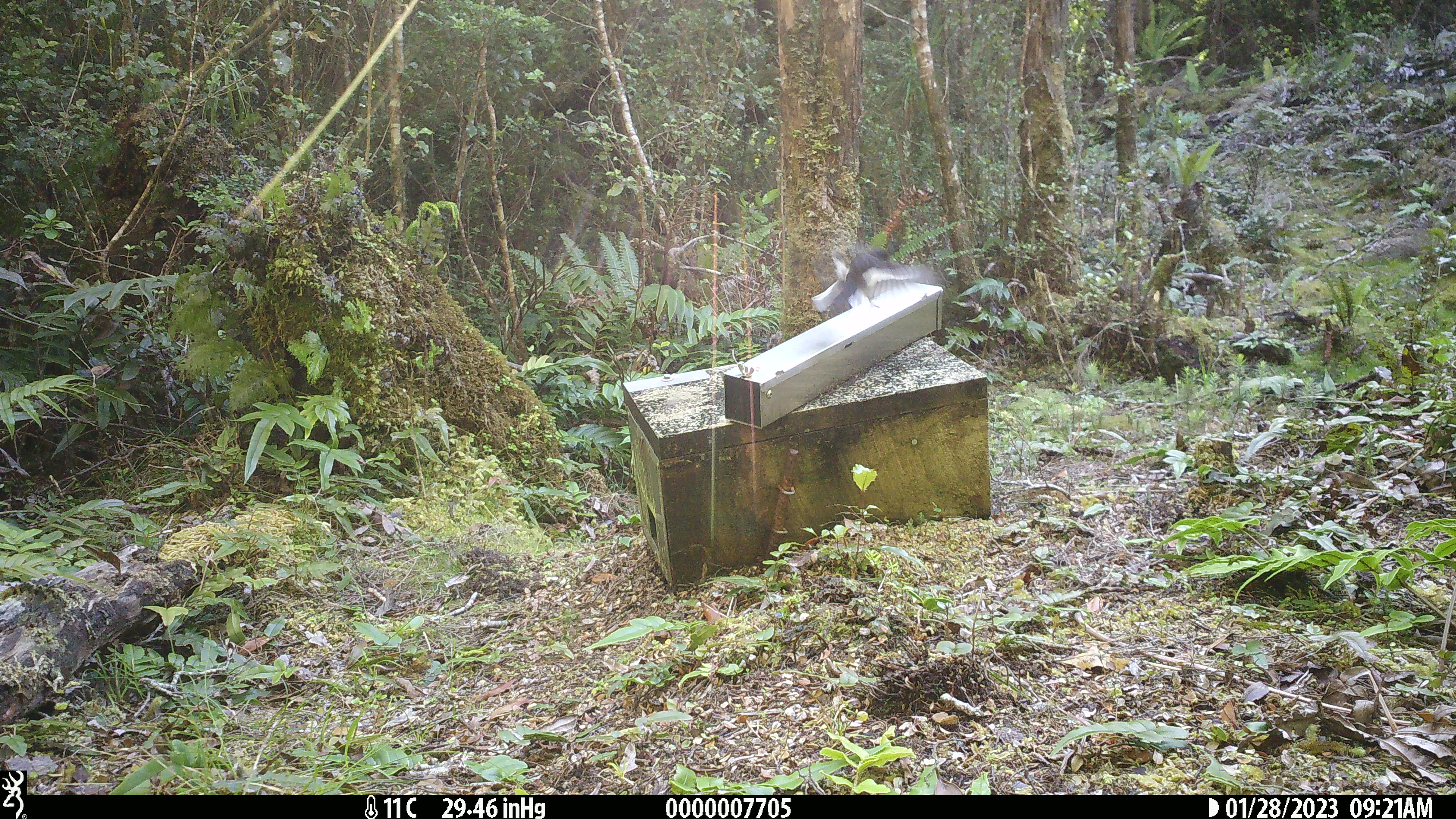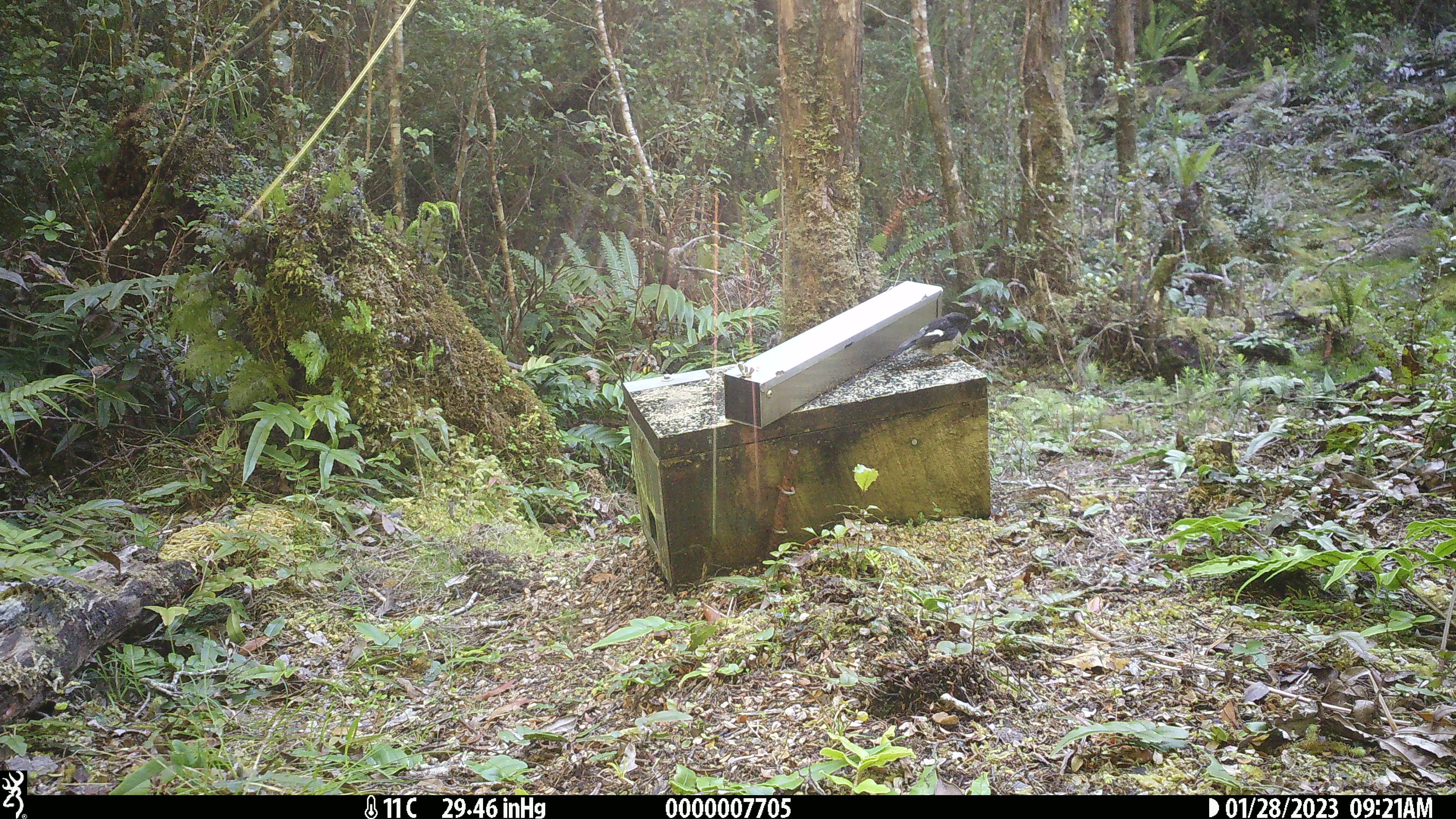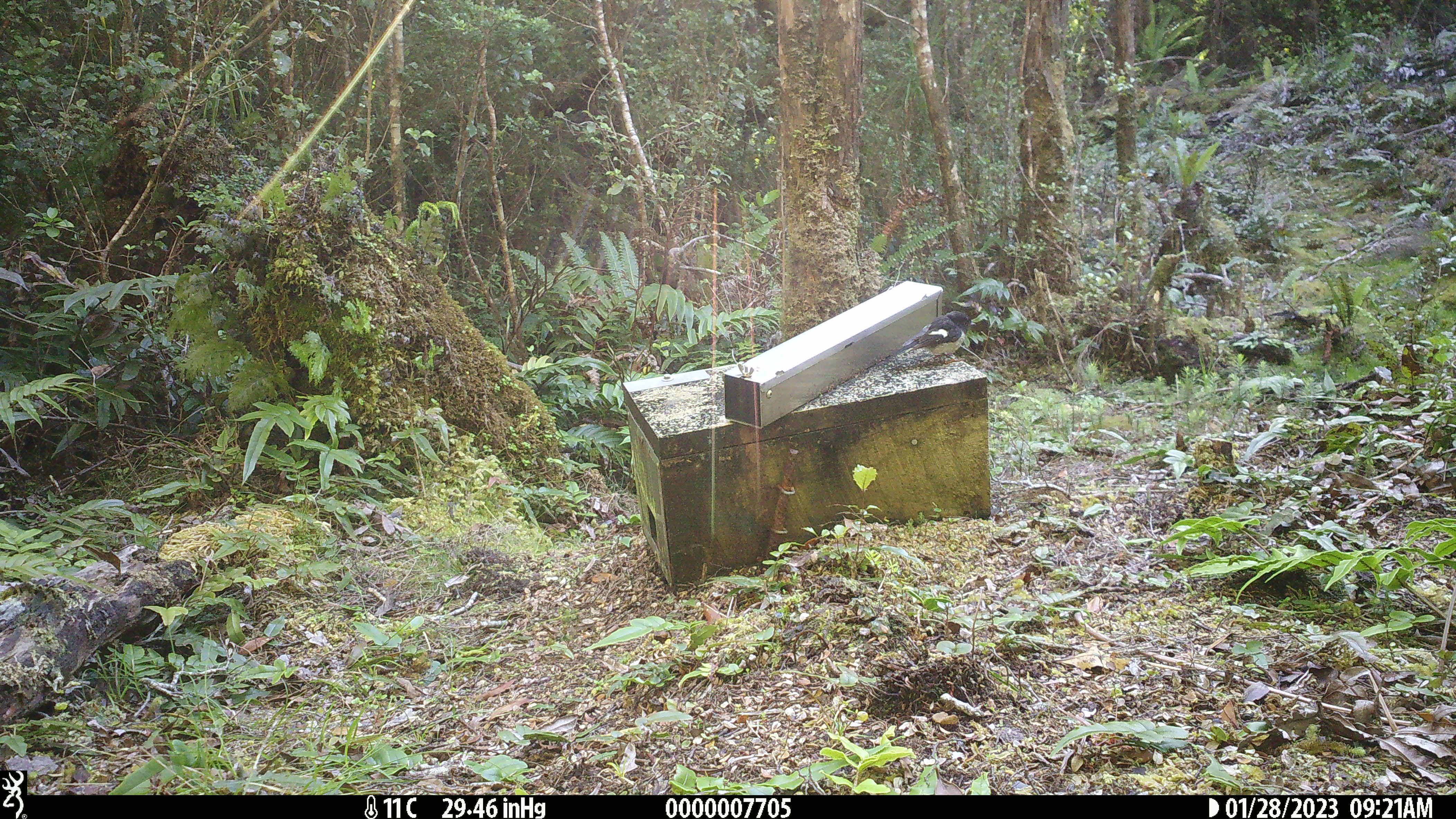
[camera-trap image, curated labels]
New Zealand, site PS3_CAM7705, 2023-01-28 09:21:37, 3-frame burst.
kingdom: Animalia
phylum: Chordata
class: Aves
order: Passeriformes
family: Petroicidae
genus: Petroica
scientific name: Petroica macrocephala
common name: tomtit